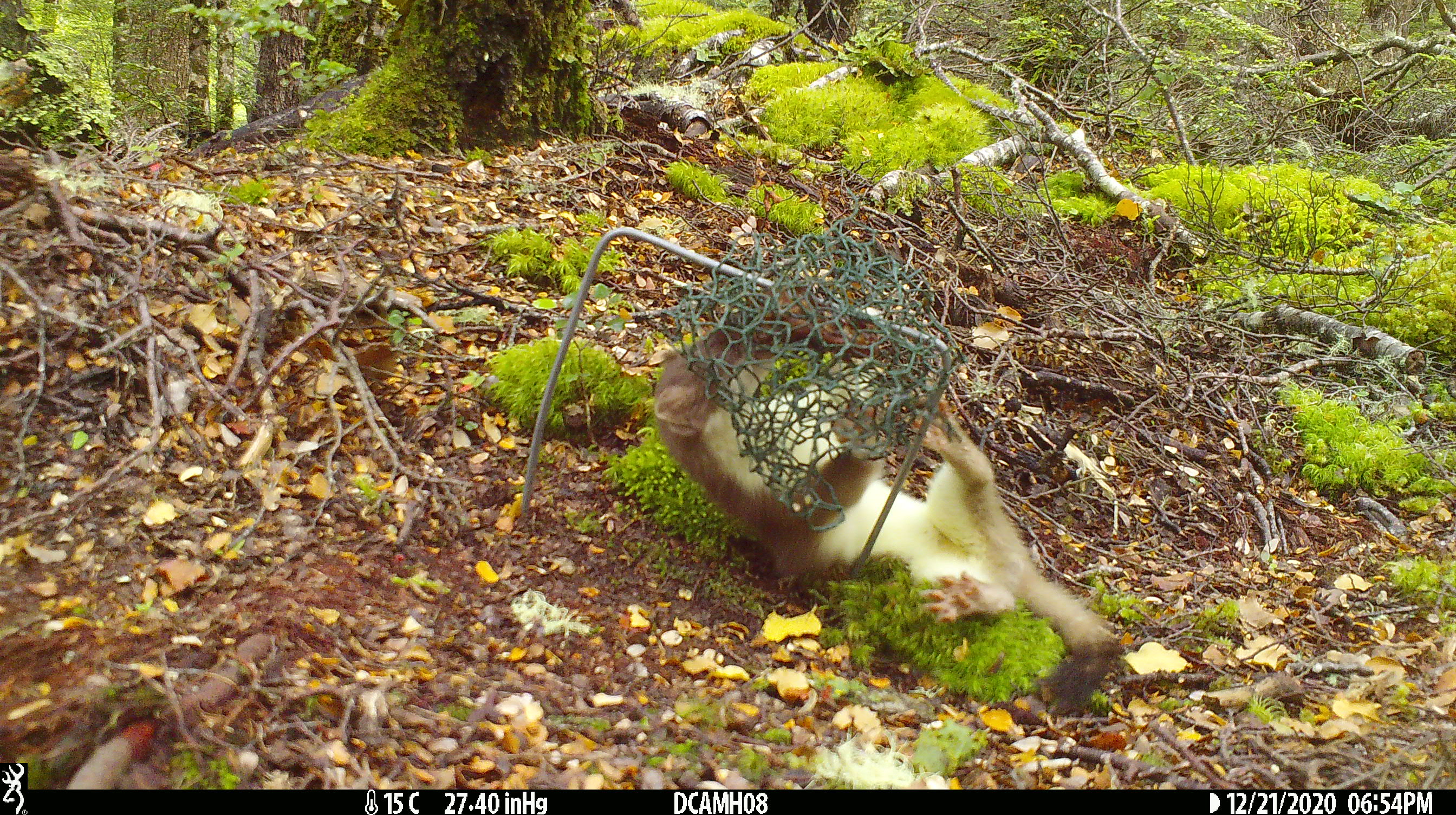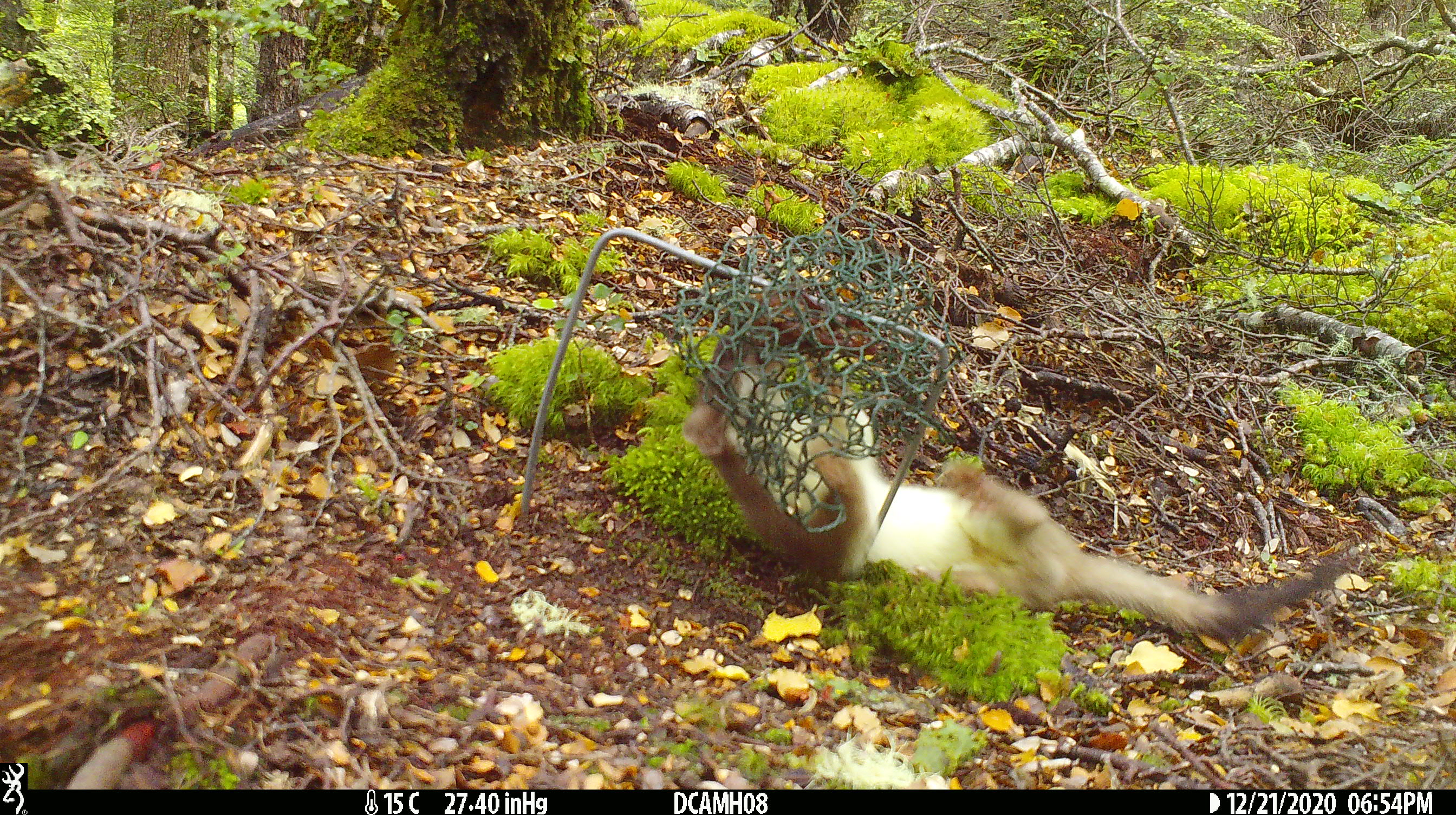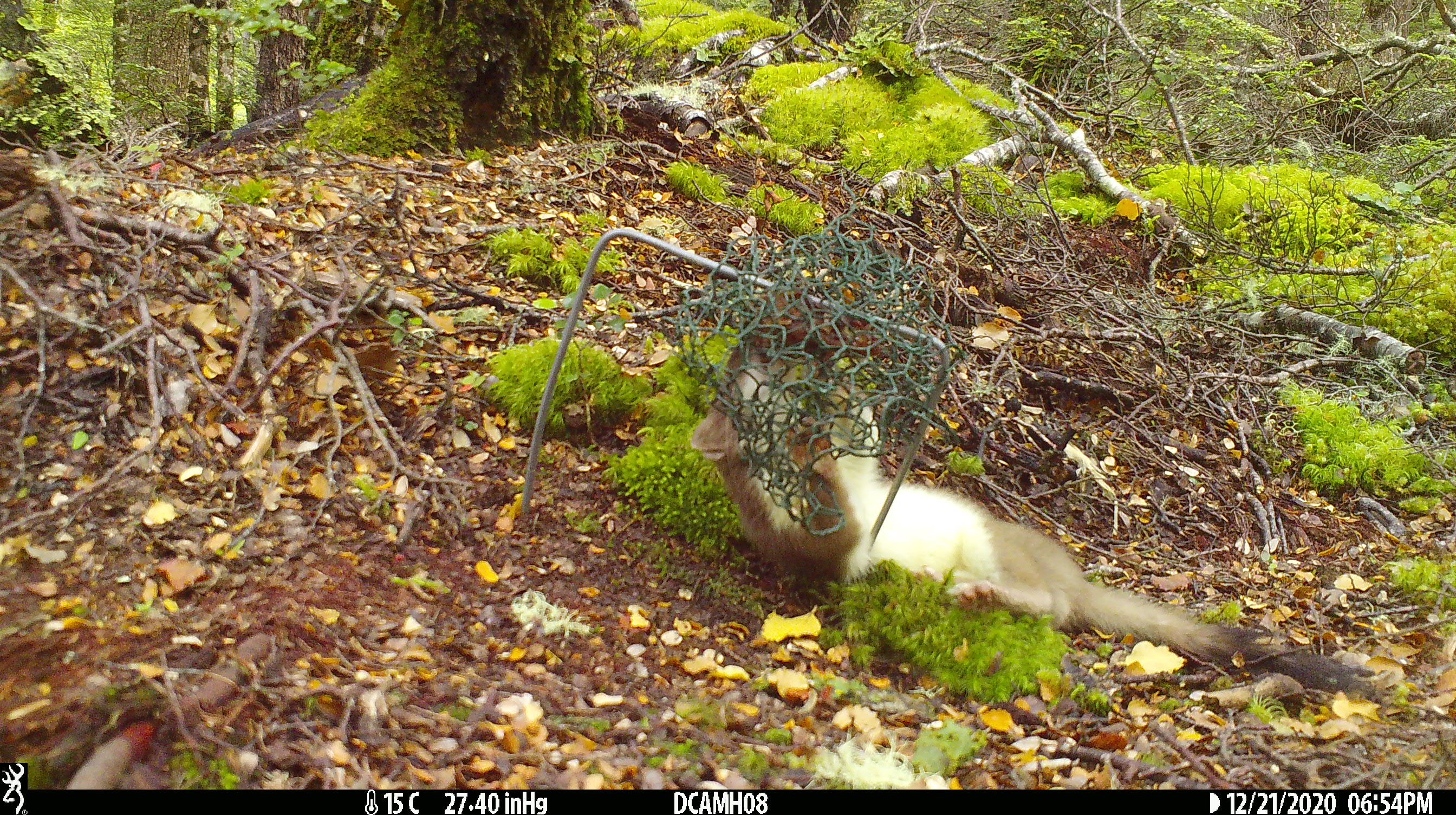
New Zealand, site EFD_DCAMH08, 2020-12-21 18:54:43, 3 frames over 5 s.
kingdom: Animalia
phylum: Chordata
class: Mammalia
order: Carnivora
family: Mustelidae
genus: Mustela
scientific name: Mustela erminea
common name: stoat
Stoat (Mustela erminea).